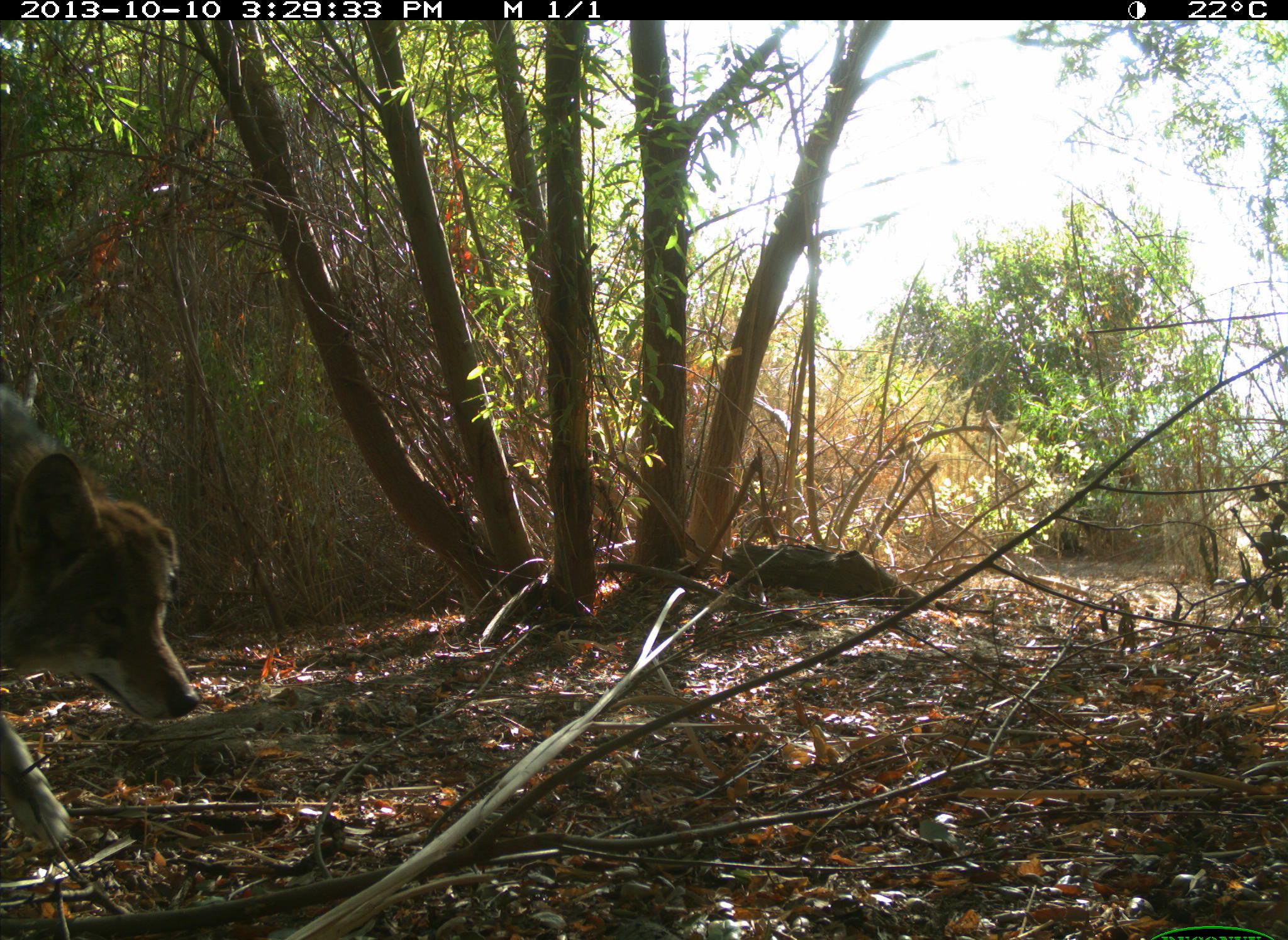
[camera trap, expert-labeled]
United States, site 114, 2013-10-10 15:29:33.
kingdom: Animalia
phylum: Chordata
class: Mammalia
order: Carnivora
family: Canidae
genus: Canis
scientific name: Canis latrans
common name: coyote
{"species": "coyote (Canis latrans)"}